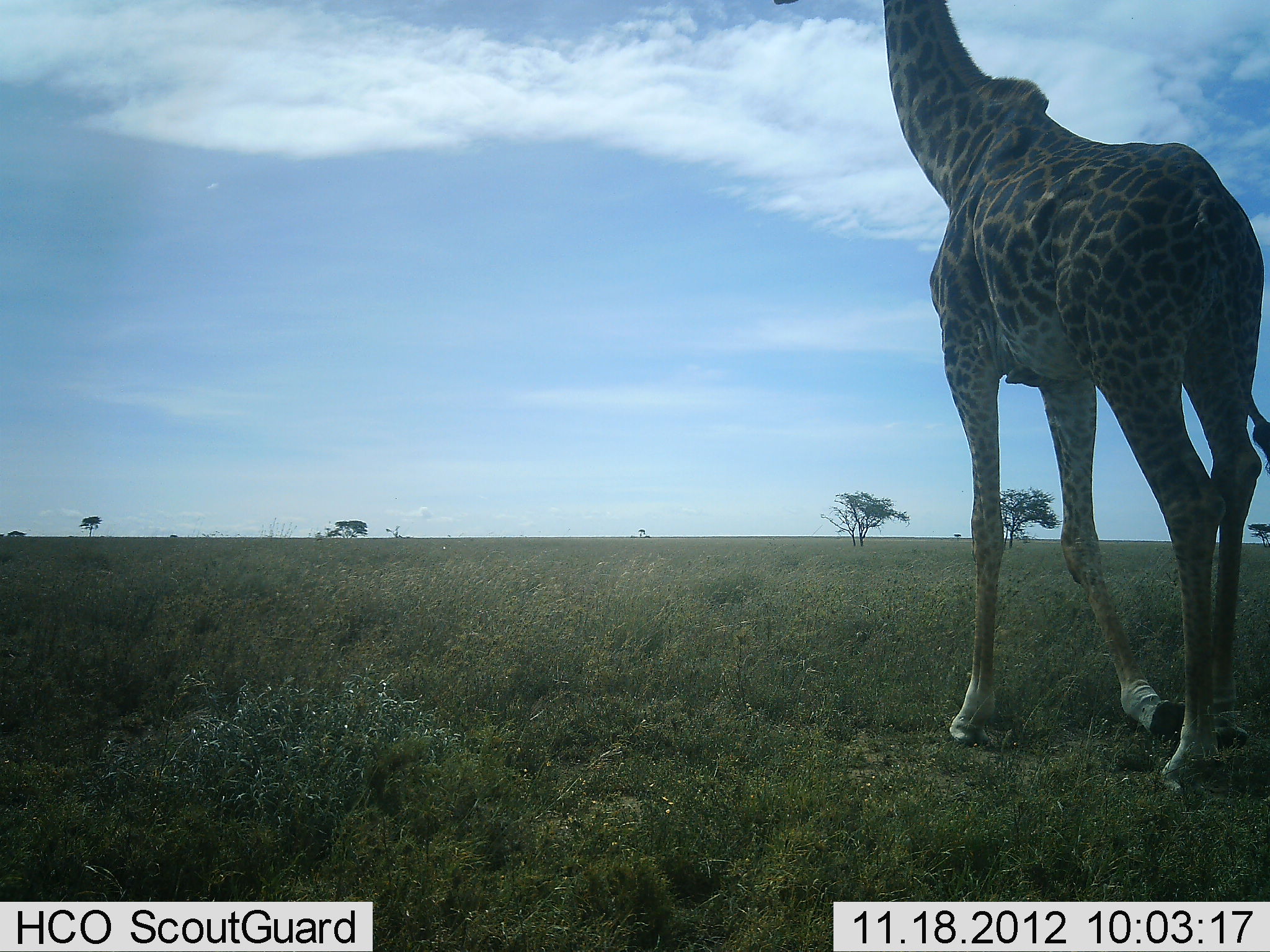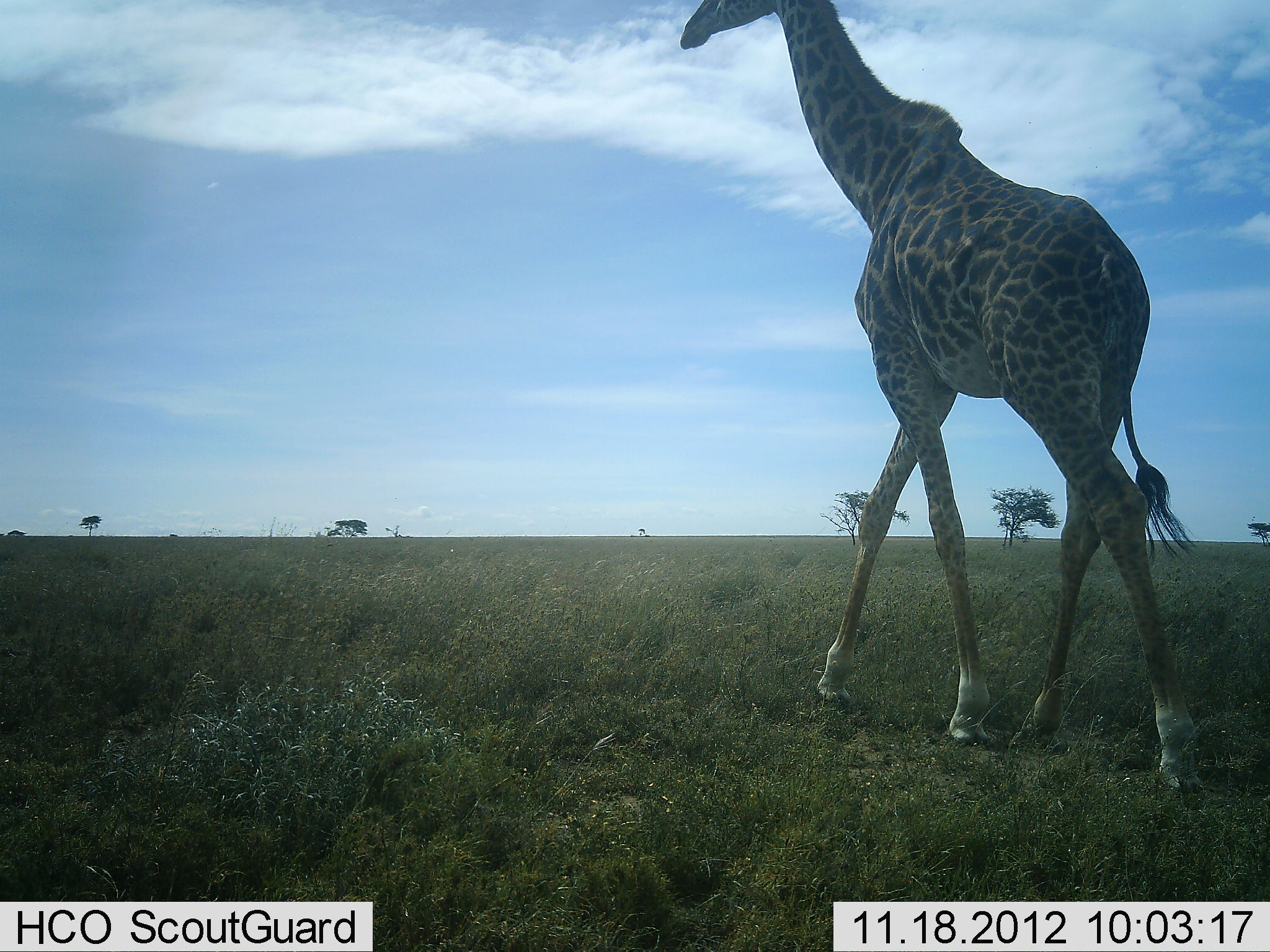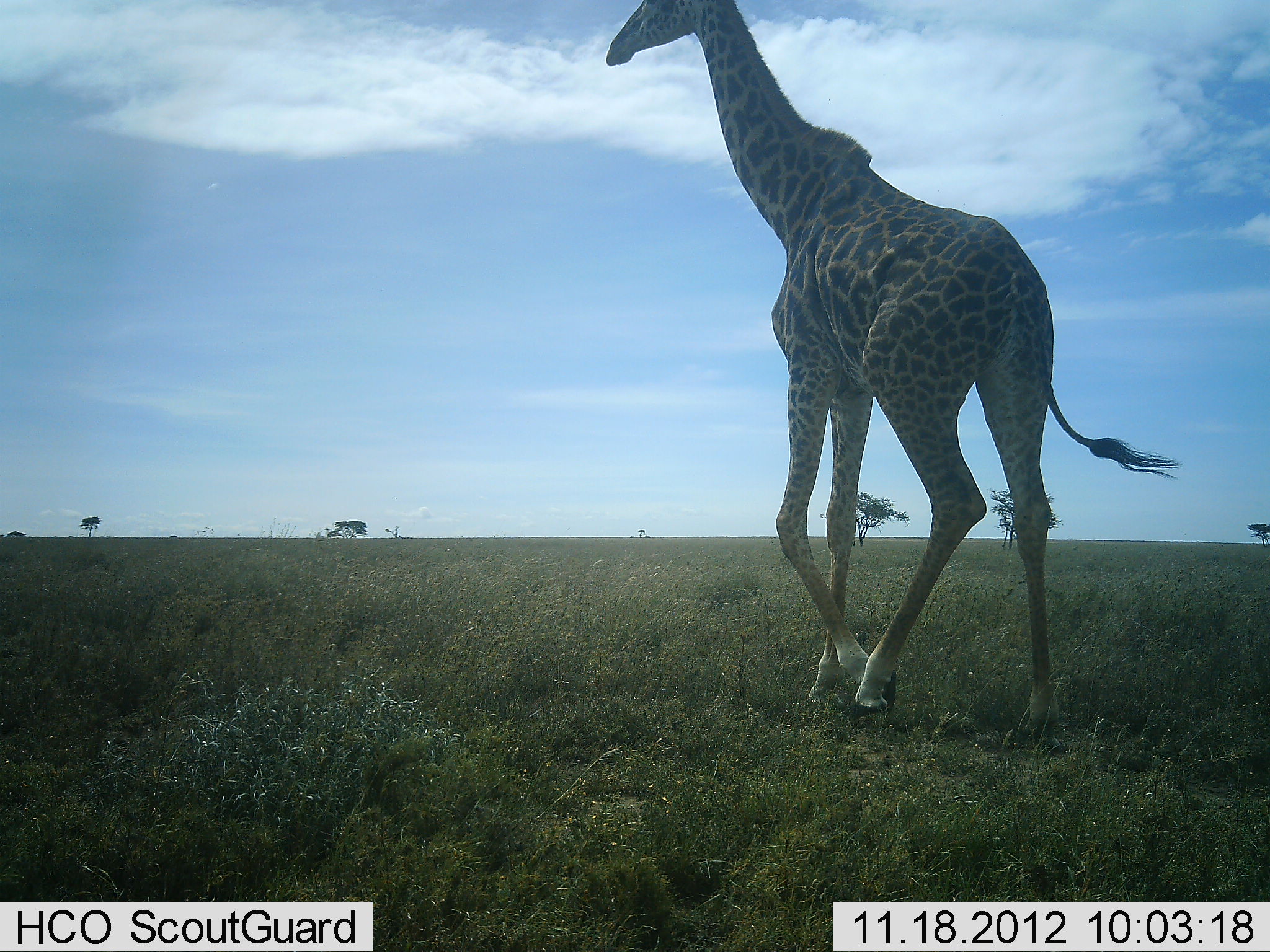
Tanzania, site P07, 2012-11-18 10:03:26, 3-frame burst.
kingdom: Animalia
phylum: Chordata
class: Mammalia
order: Artiodactyla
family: Giraffidae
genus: Giraffa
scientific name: Giraffa camelopardalis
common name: giraffe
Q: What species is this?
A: Giraffe (Giraffa camelopardalis).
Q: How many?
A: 1.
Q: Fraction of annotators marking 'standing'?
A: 10%.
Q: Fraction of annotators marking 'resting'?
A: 0%.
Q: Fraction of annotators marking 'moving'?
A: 90%.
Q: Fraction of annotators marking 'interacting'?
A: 0%.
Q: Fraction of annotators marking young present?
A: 0%.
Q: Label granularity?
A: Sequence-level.